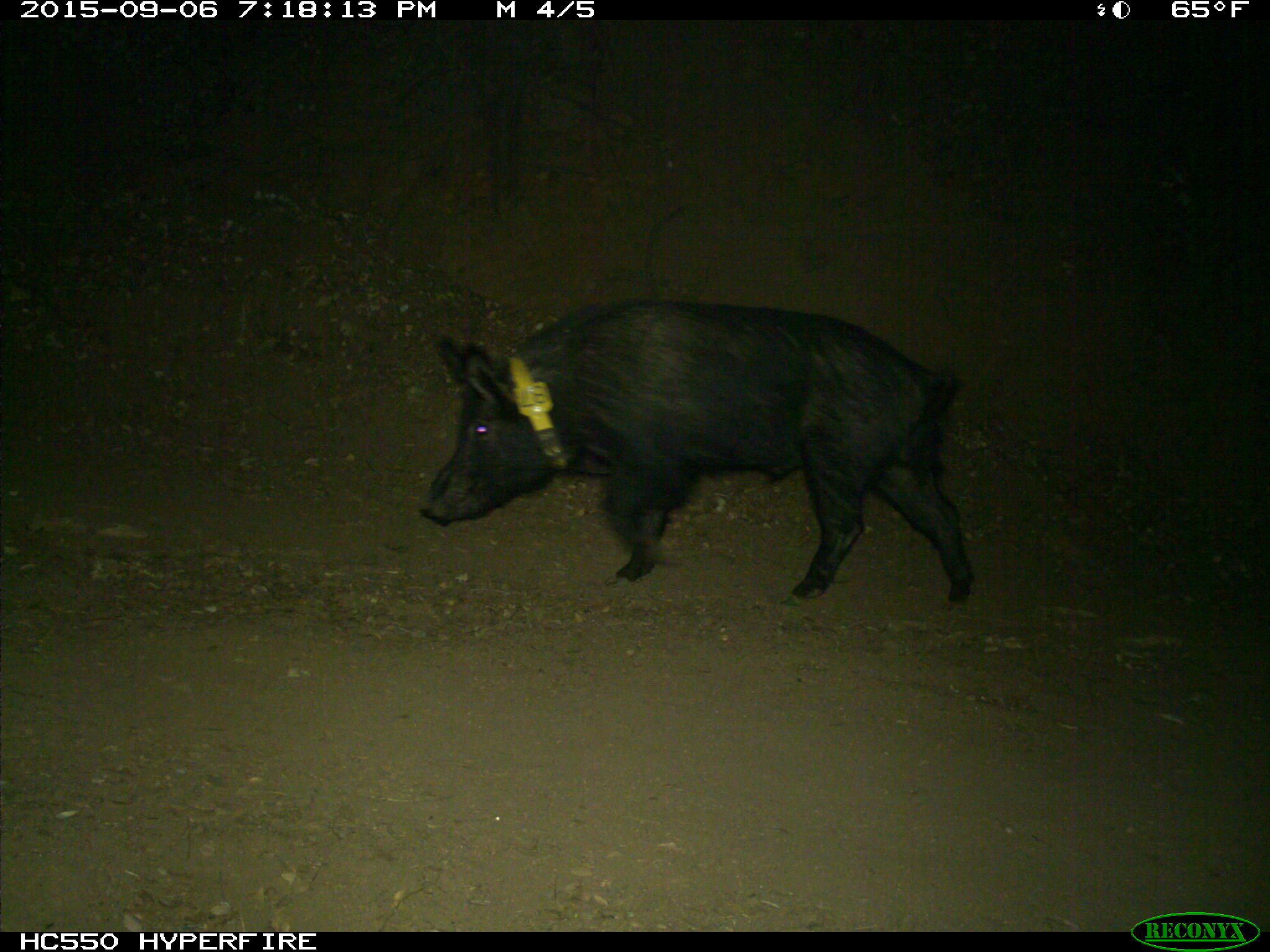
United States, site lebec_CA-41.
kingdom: Animalia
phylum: Chordata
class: Mammalia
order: Artiodactyla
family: Suidae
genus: Sus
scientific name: Sus scrofa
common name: wild boar